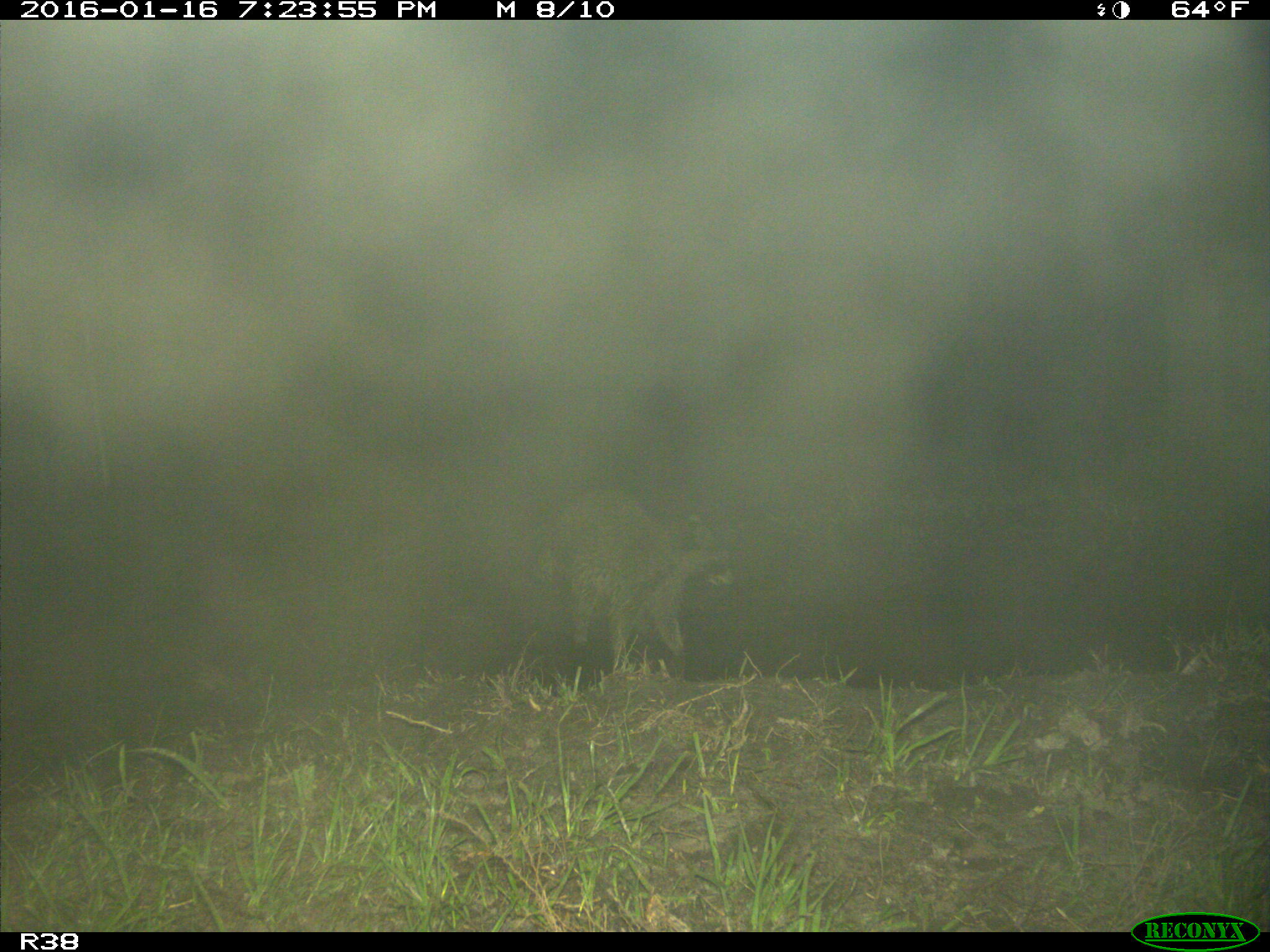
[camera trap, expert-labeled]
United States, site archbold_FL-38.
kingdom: Animalia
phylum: Chordata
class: Mammalia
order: Carnivora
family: Procyonidae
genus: Procyon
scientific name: Procyon lotor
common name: common raccoon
Procyon lotor (common raccoon).